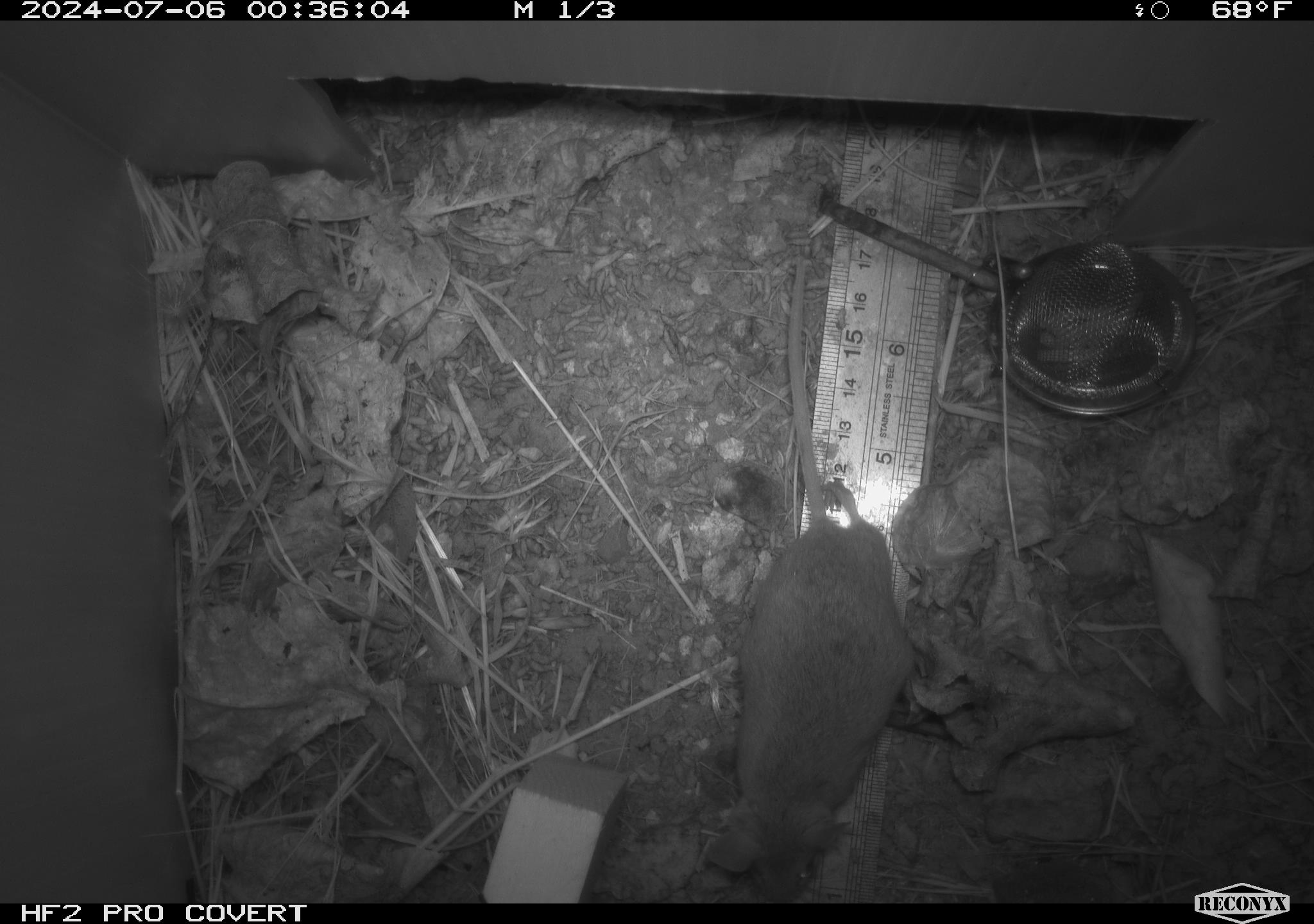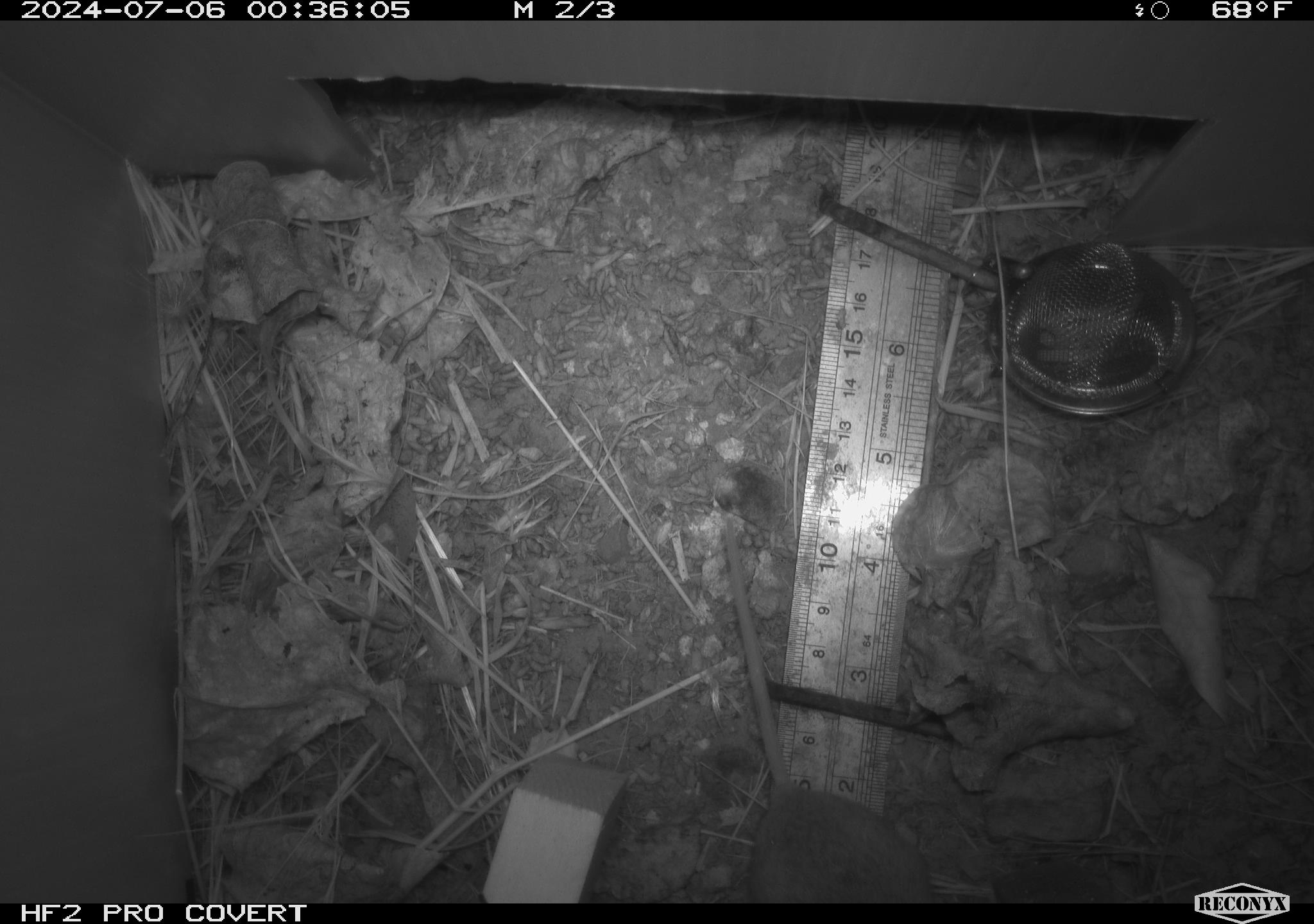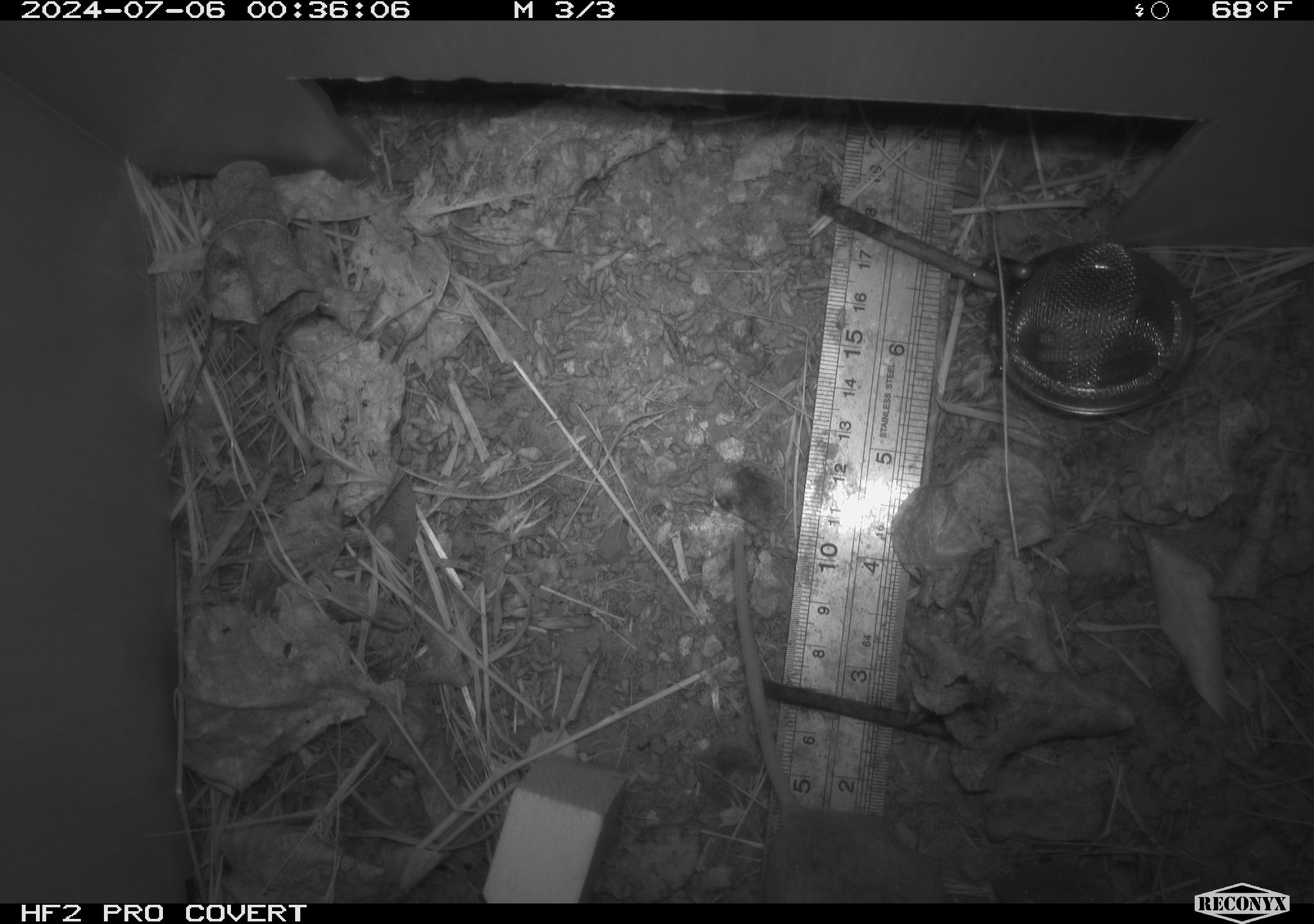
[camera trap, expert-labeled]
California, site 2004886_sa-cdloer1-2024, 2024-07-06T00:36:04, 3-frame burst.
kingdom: Animalia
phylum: Chordata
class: Mammalia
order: Rodentia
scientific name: Rodentia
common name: mouse species